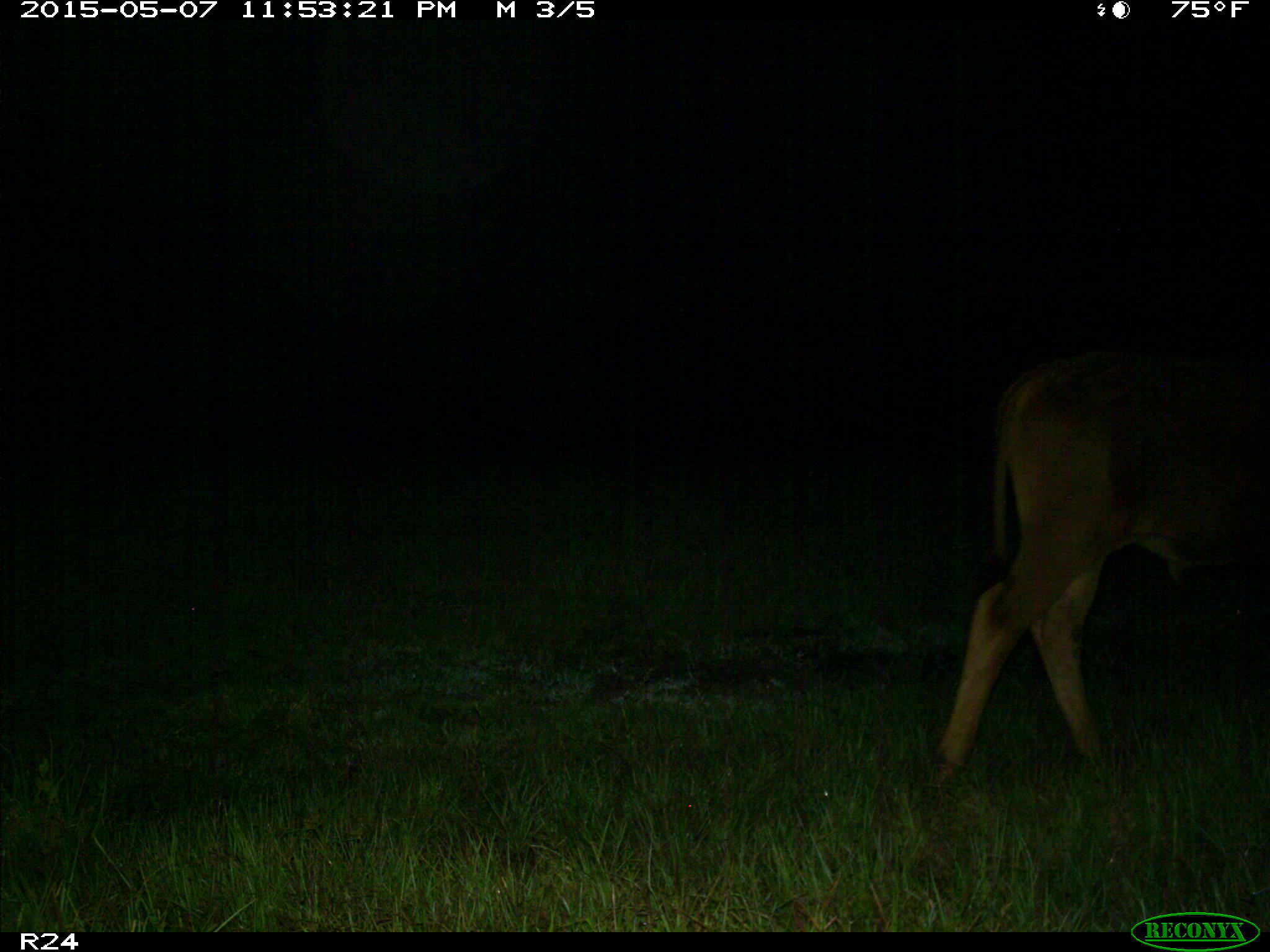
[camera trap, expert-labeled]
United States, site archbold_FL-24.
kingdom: Animalia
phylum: Chordata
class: Mammalia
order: Artiodactyla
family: Bovidae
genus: Bos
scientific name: Bos taurus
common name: domestic cow